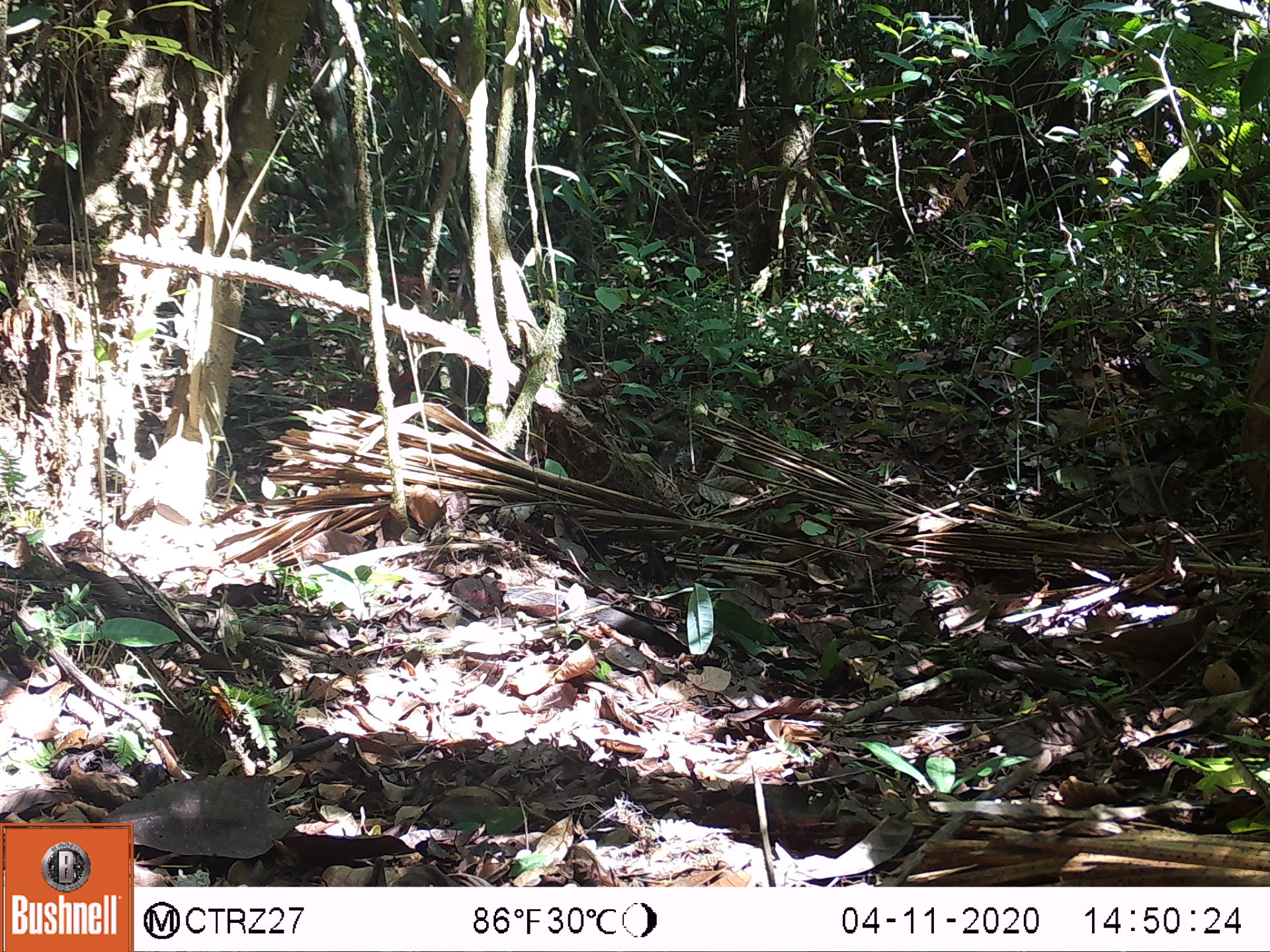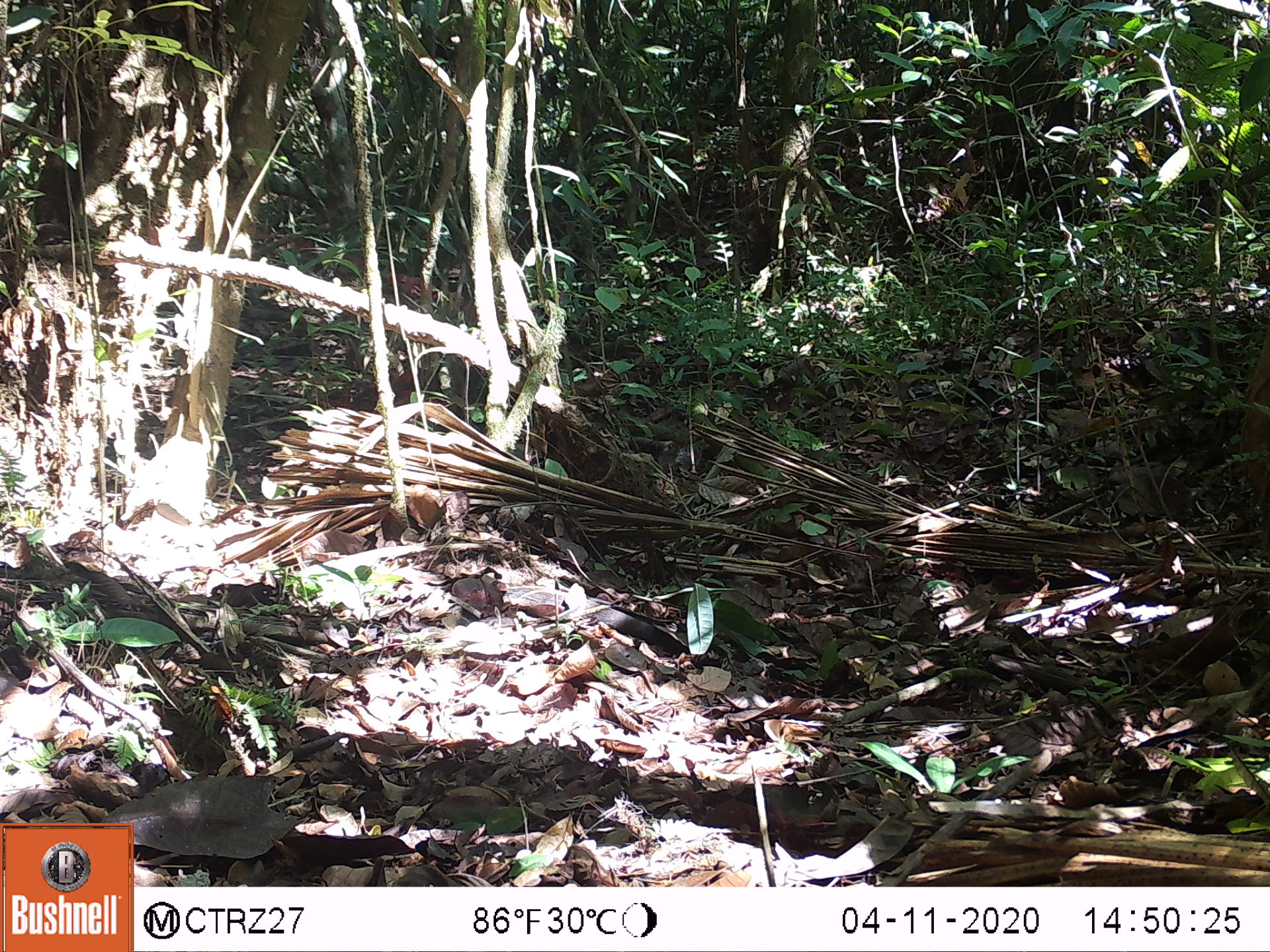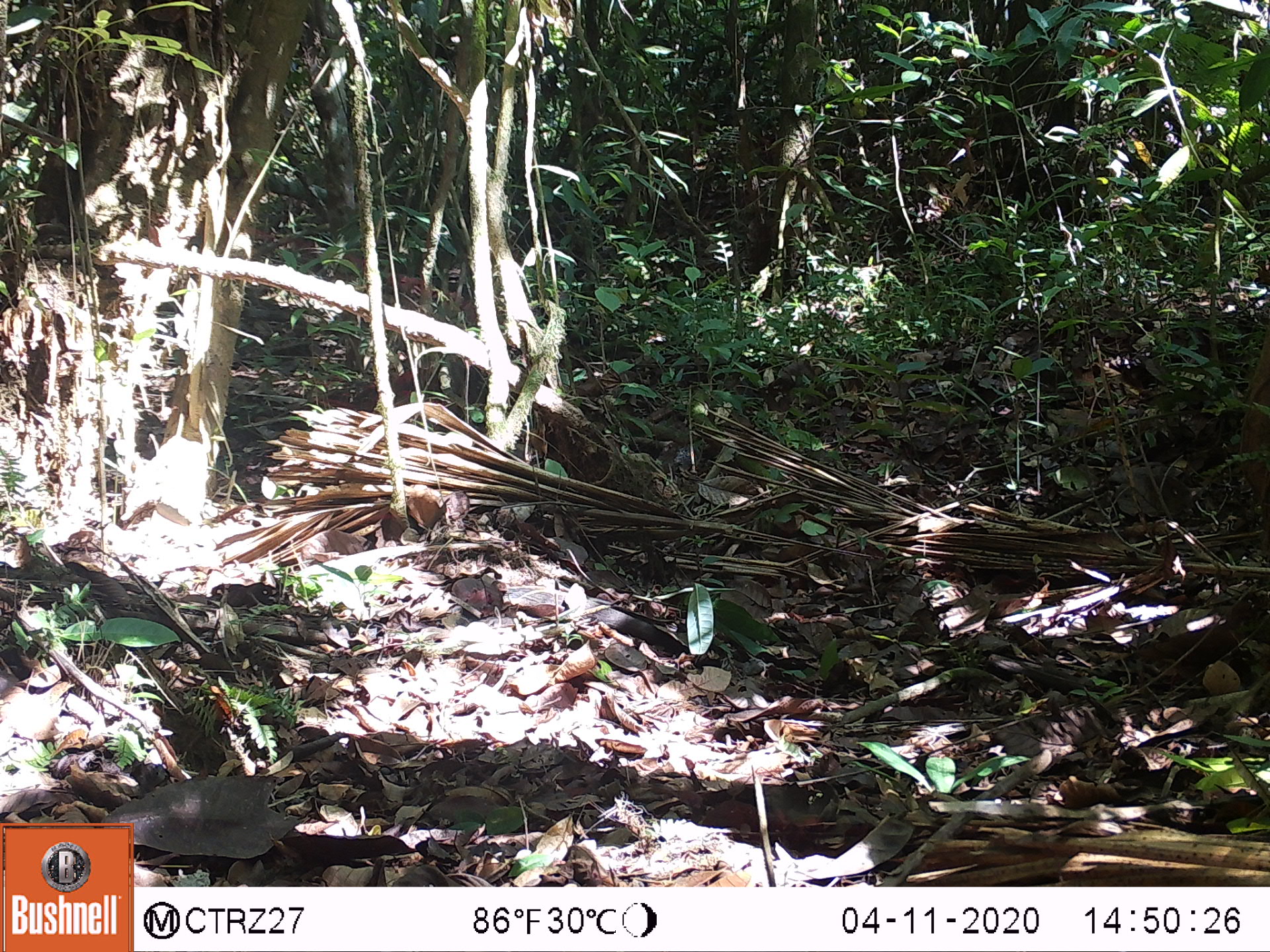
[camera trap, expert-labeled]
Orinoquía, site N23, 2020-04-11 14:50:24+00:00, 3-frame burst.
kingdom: Animalia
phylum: Chordata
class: Aves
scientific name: Aves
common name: bird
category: unknown bird